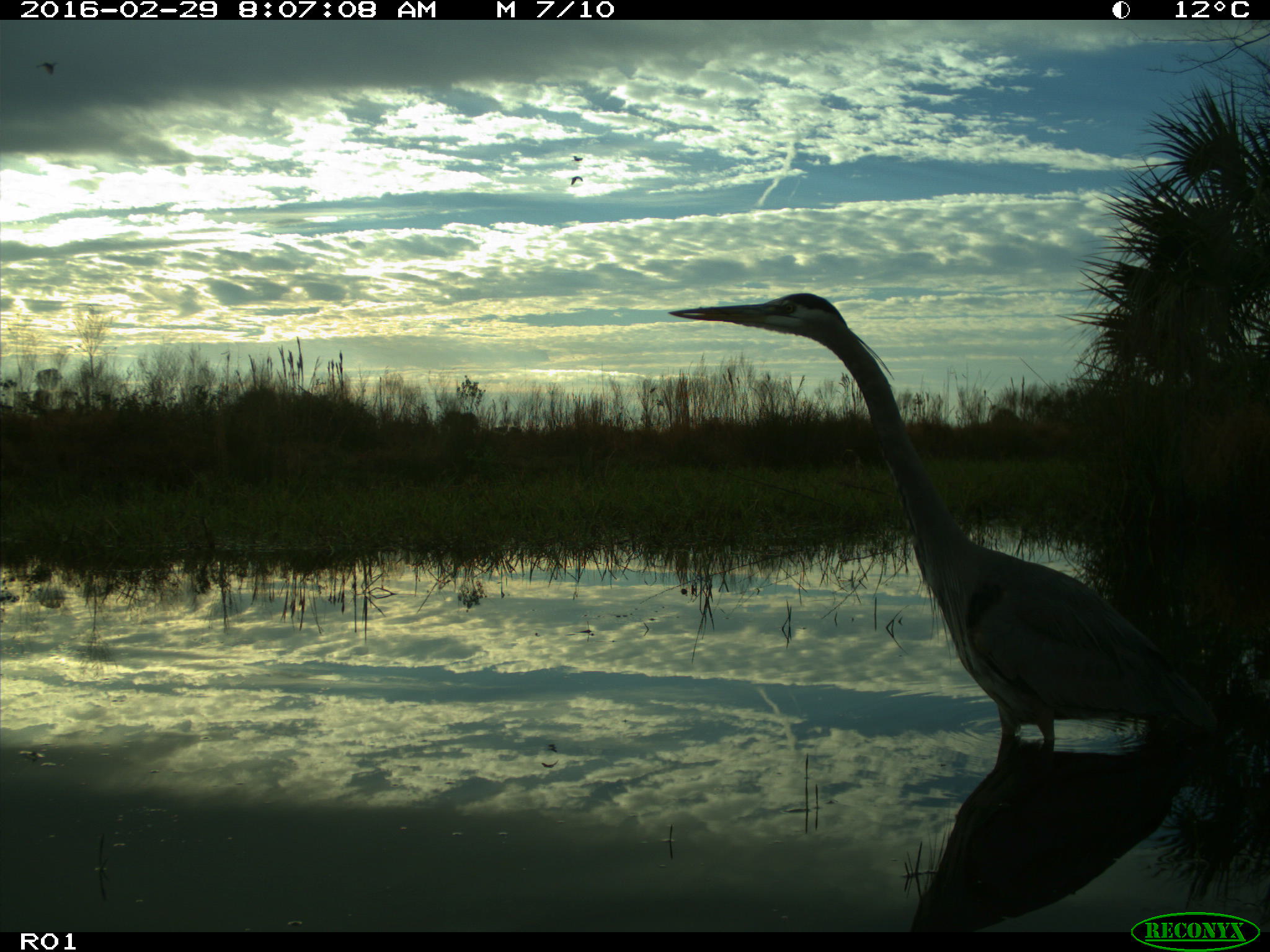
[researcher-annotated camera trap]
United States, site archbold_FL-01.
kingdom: Animalia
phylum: Chordata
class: Aves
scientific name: Aves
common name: birds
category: unidentified bird